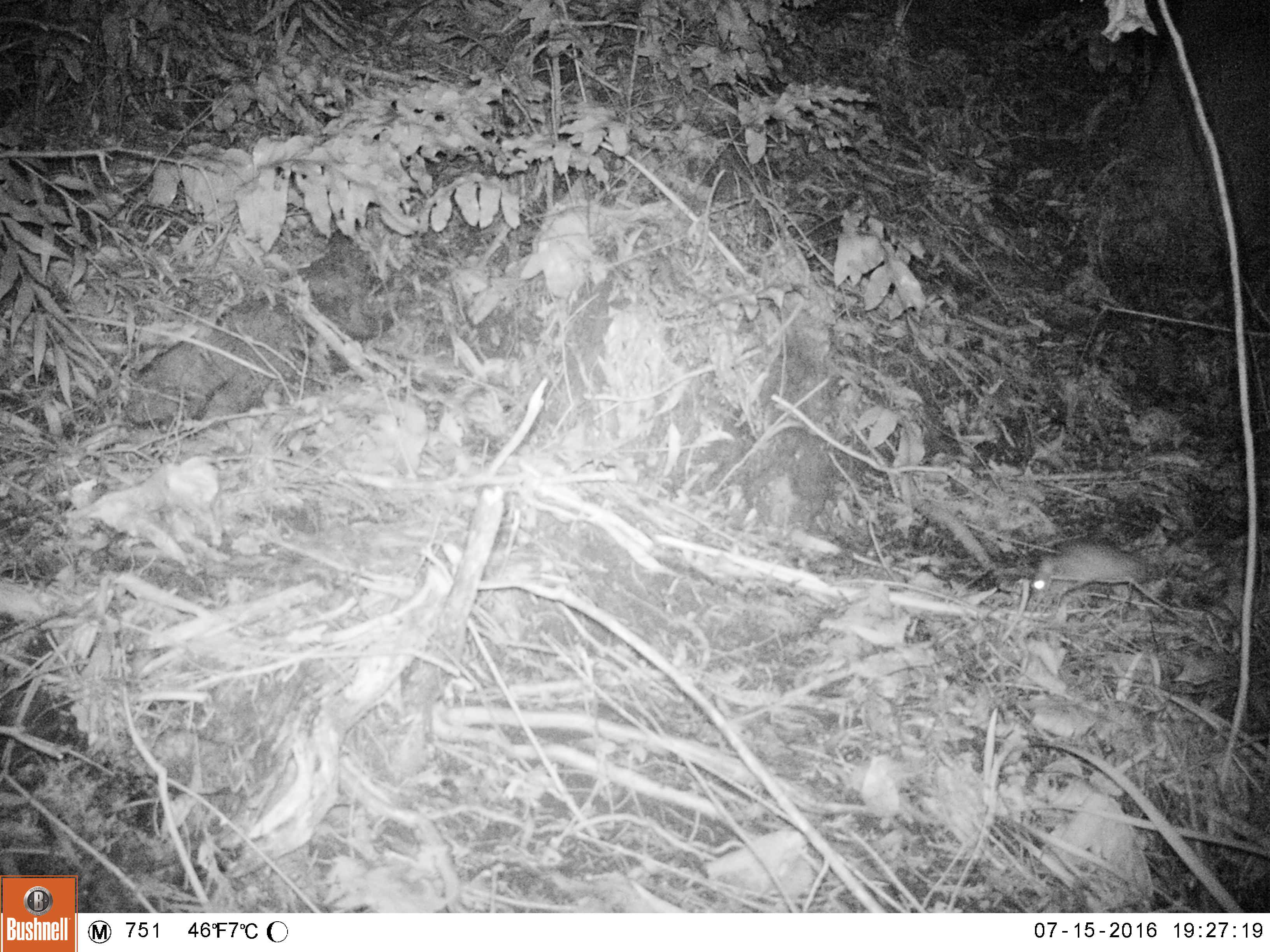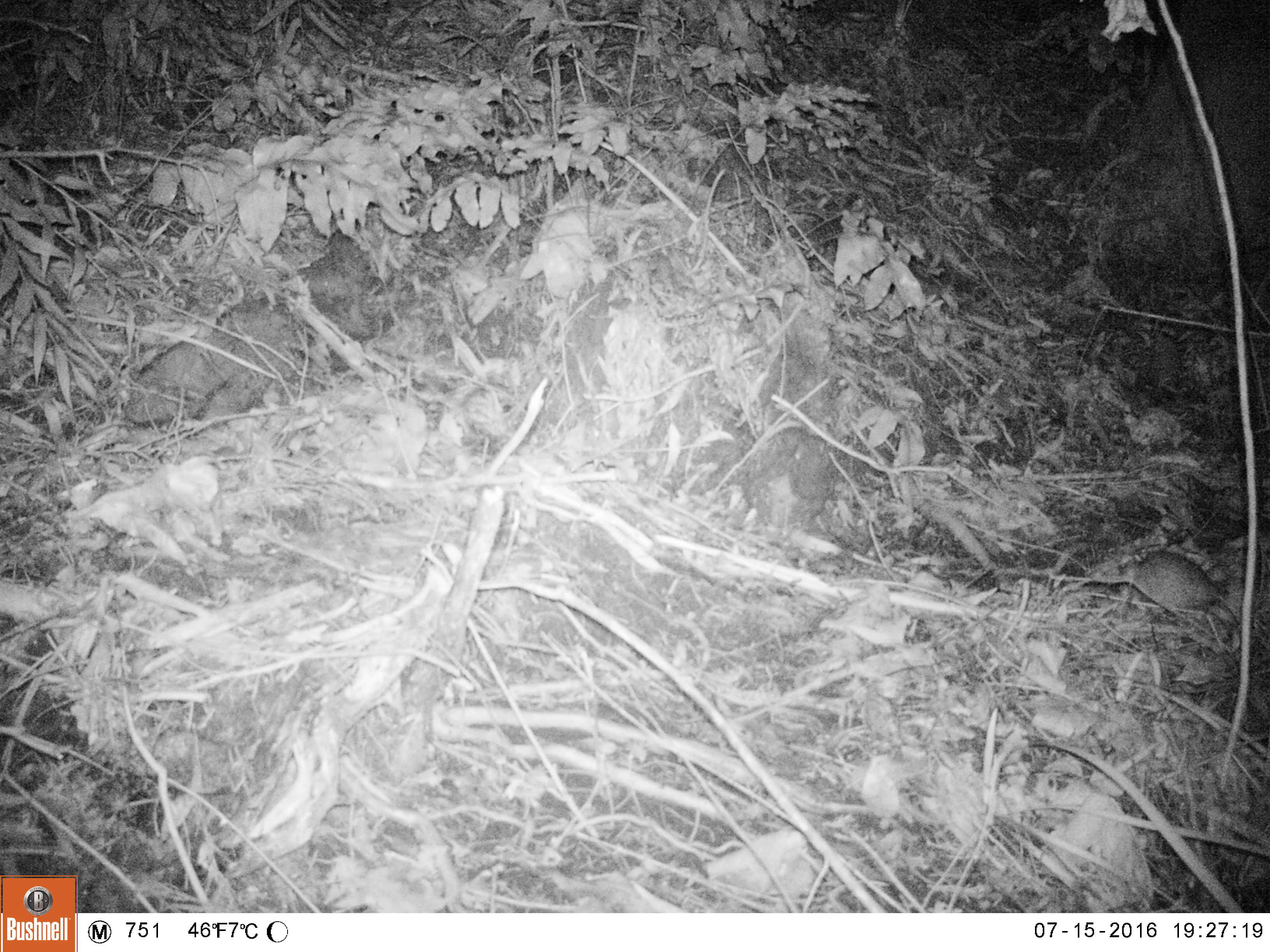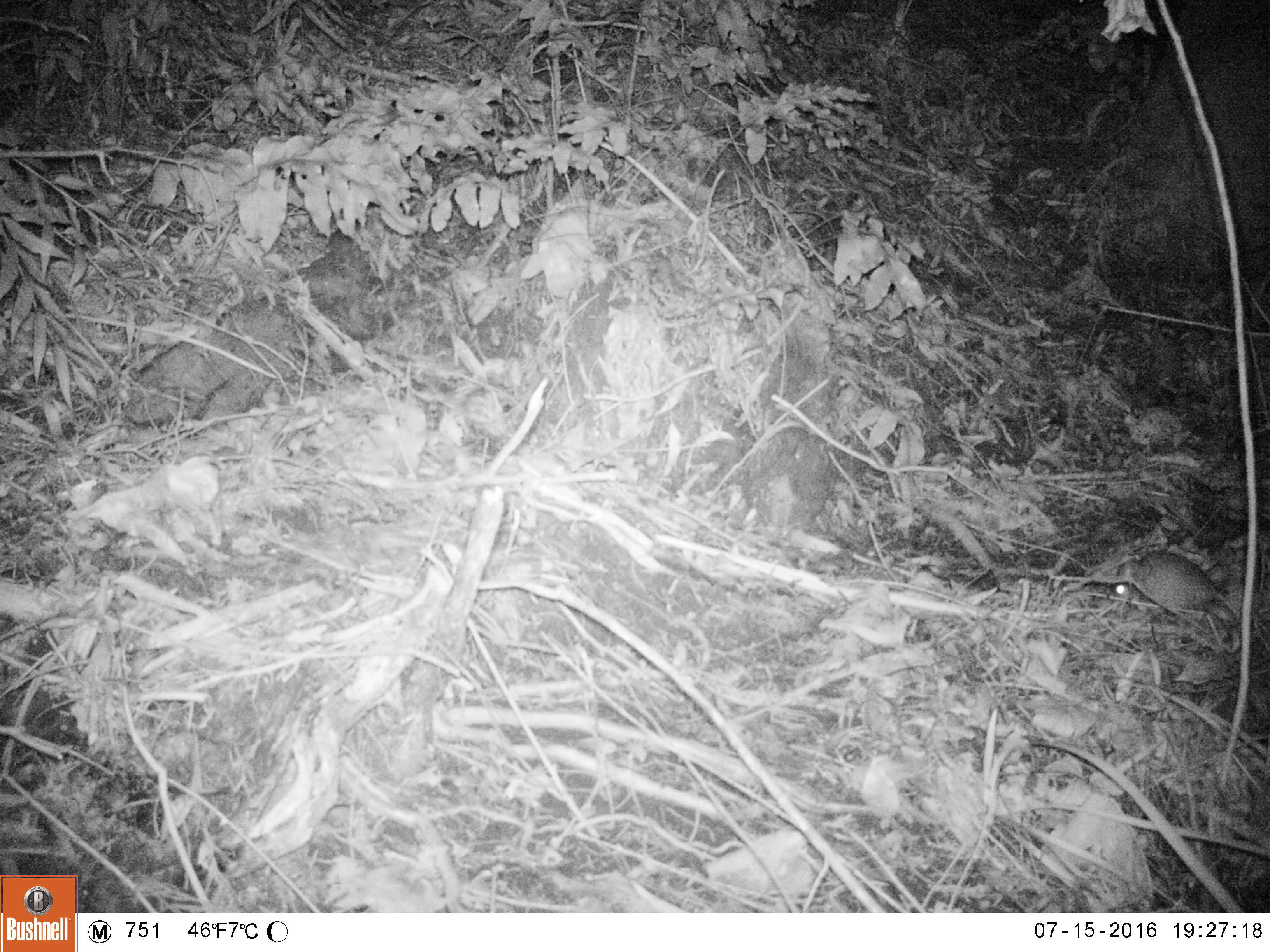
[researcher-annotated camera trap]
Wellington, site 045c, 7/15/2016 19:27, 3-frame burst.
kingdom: Animalia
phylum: Chordata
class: Mammalia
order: Rodentia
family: Muridae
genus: Rattus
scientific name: Rattus norvegicus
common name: norway rat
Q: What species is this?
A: Norway rat (Rattus norvegicus).